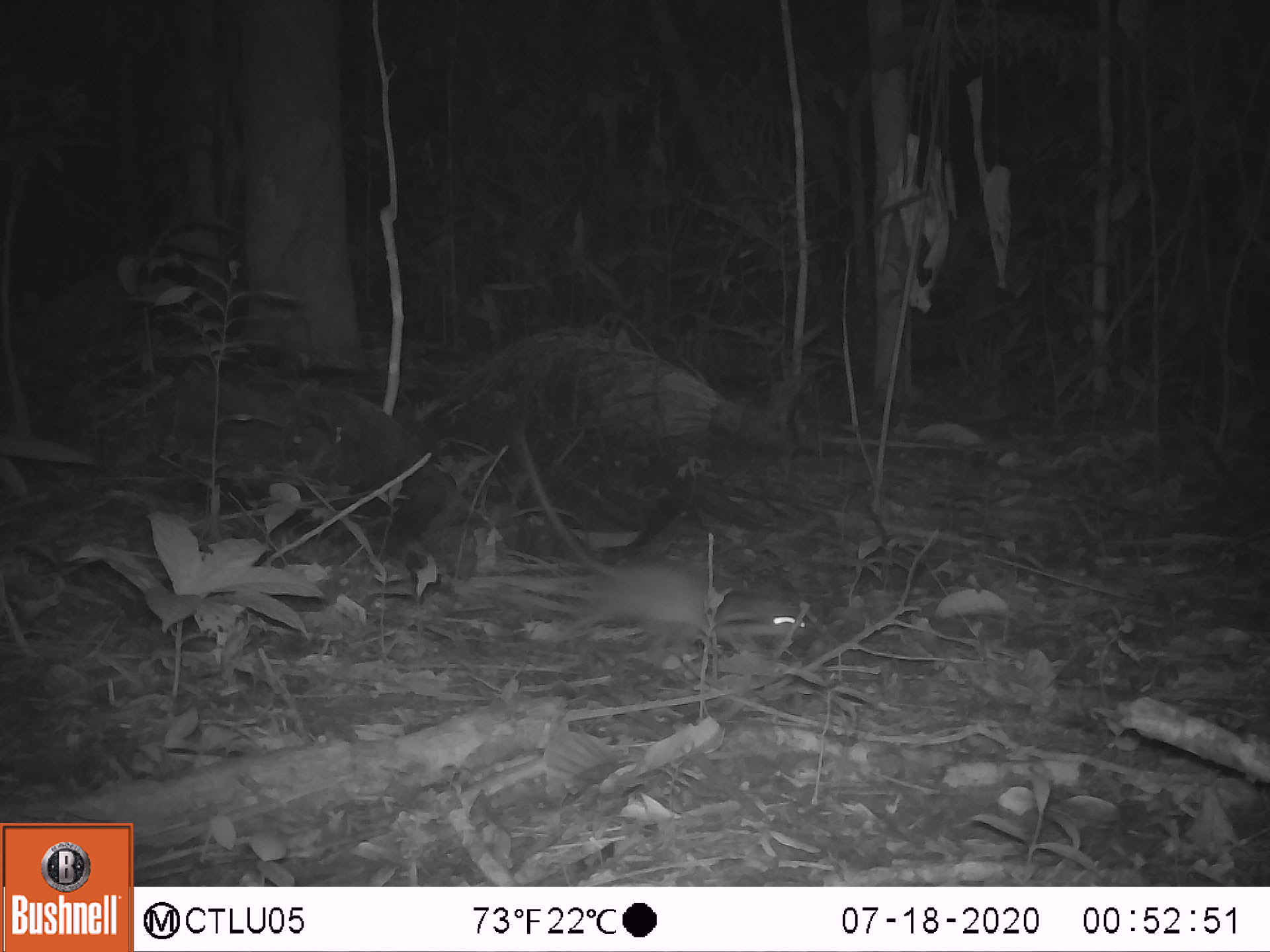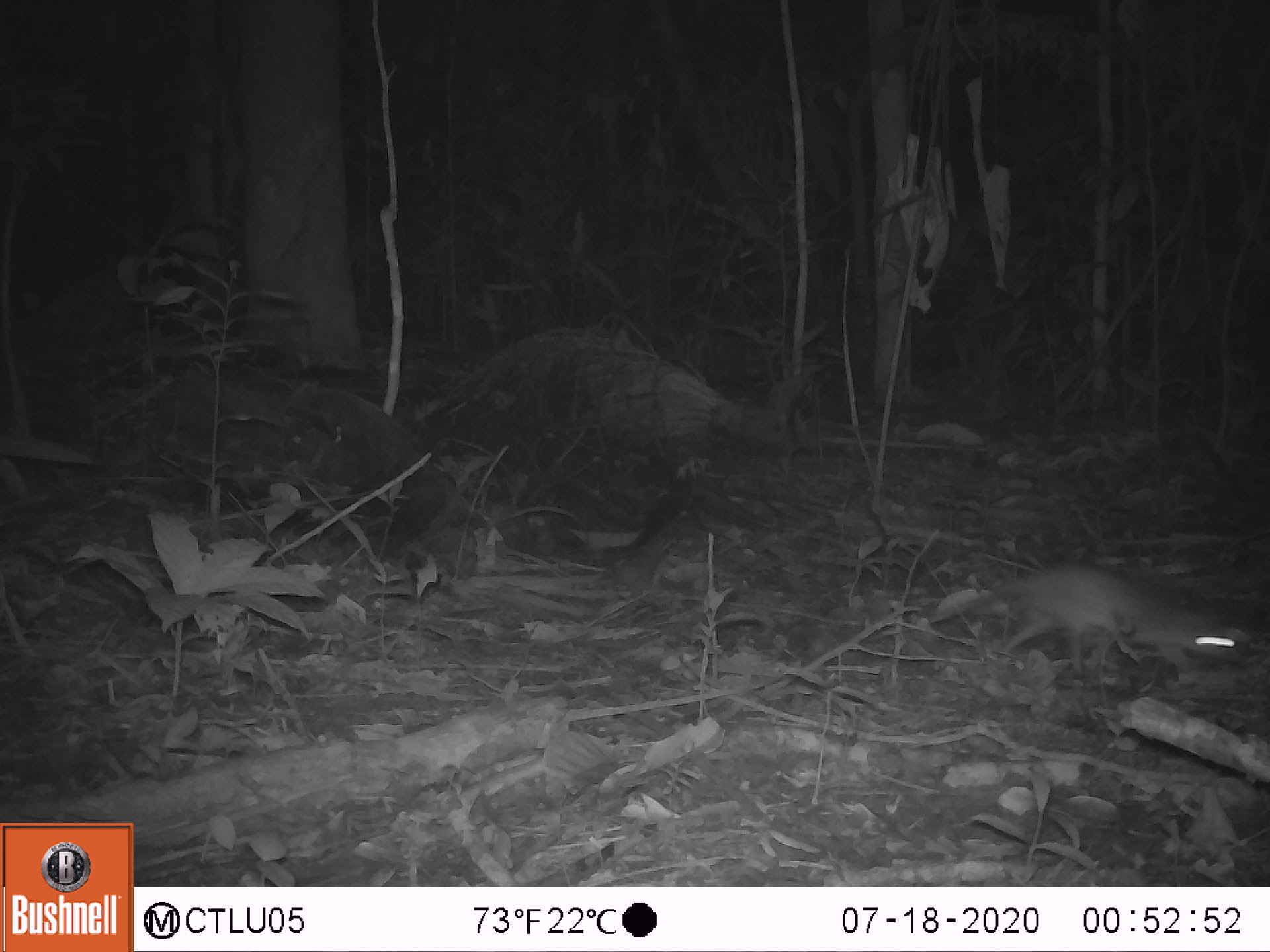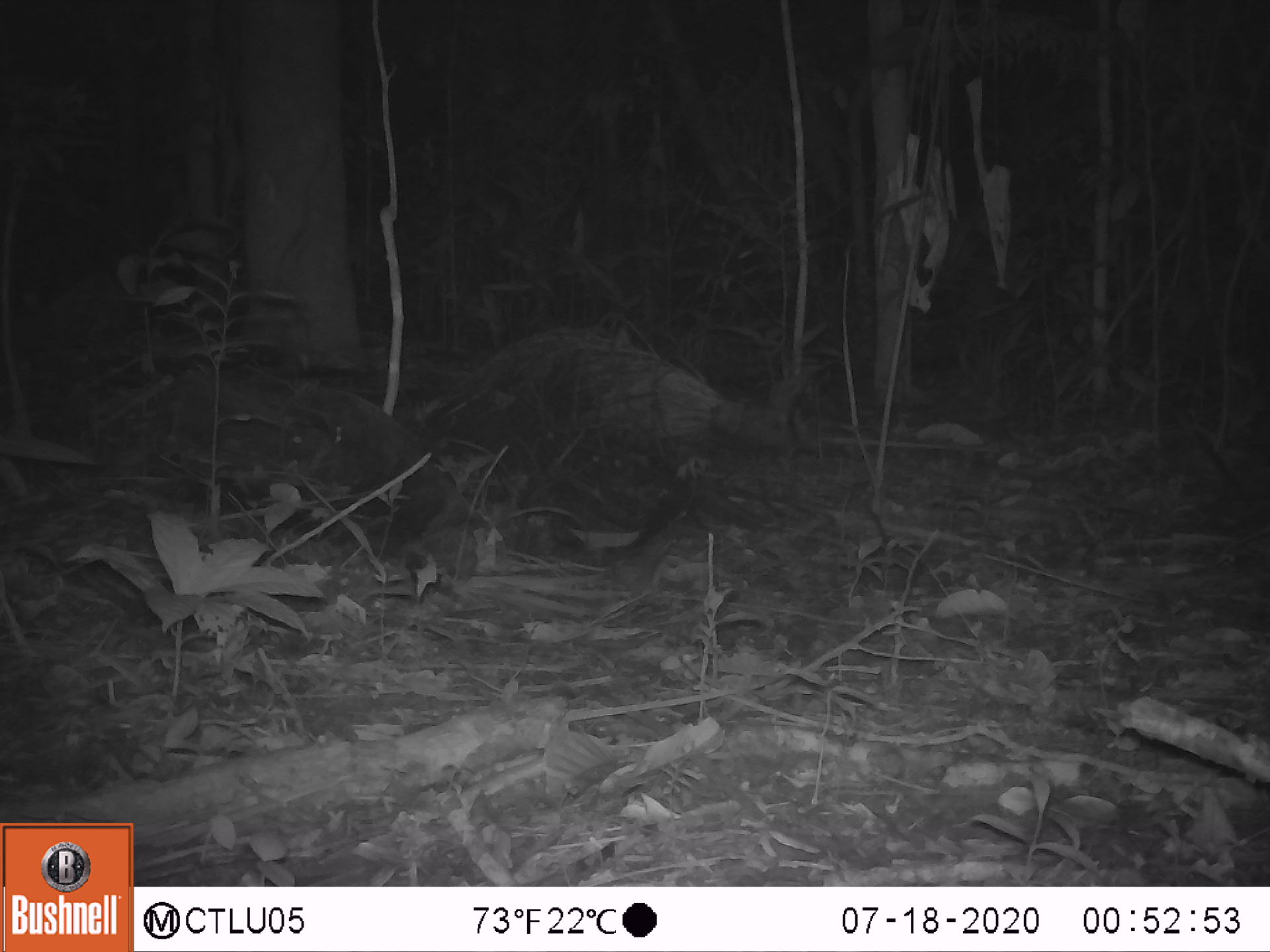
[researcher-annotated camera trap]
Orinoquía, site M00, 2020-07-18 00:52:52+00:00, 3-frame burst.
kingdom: Animalia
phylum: Chordata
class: Mammalia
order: Rodentia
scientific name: Rodentia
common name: rodent